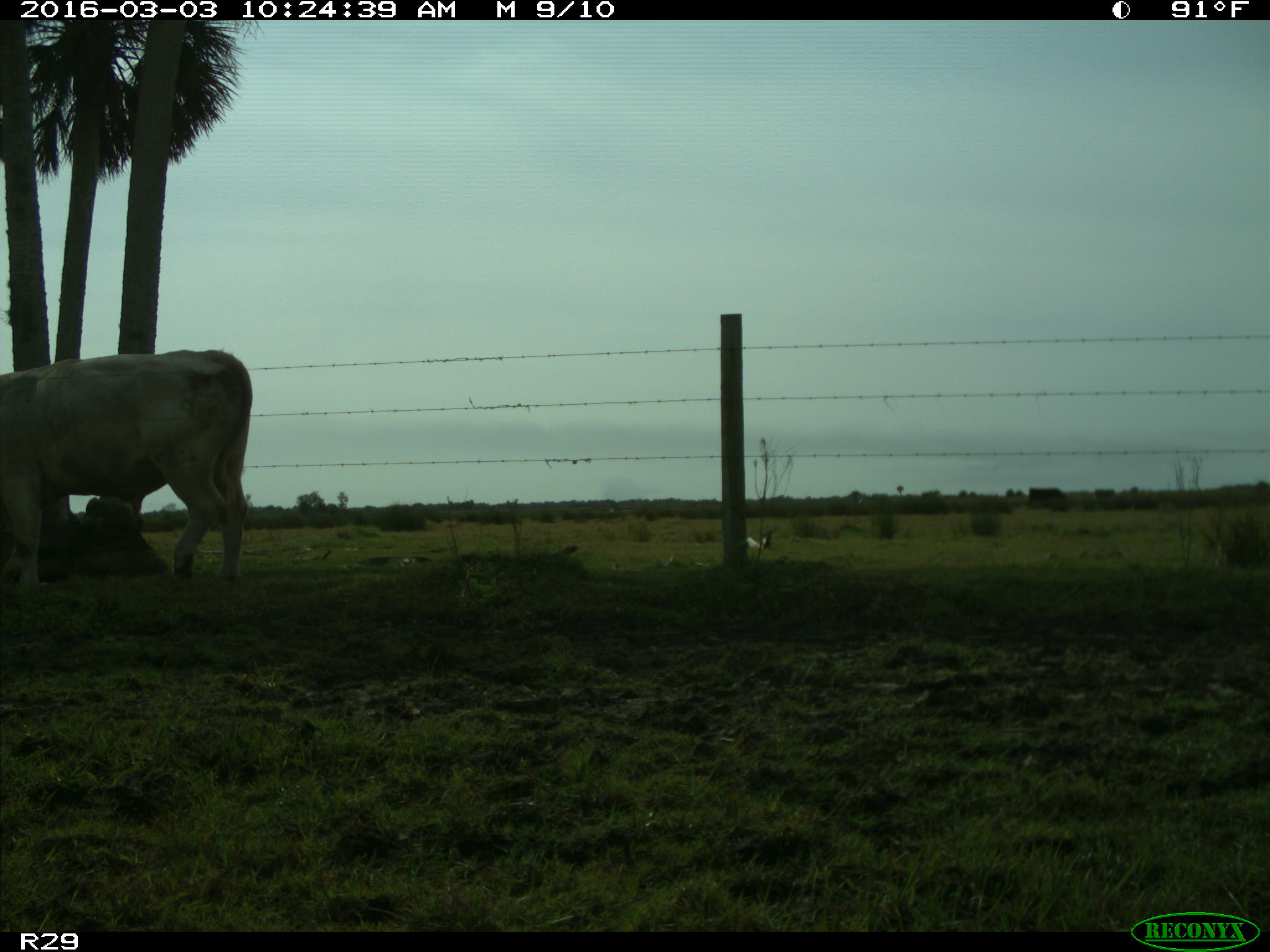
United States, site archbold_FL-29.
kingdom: Animalia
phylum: Chordata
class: Mammalia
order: Artiodactyla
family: Bovidae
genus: Bos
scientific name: Bos taurus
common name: domestic cow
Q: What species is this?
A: Bos taurus (domestic cow).